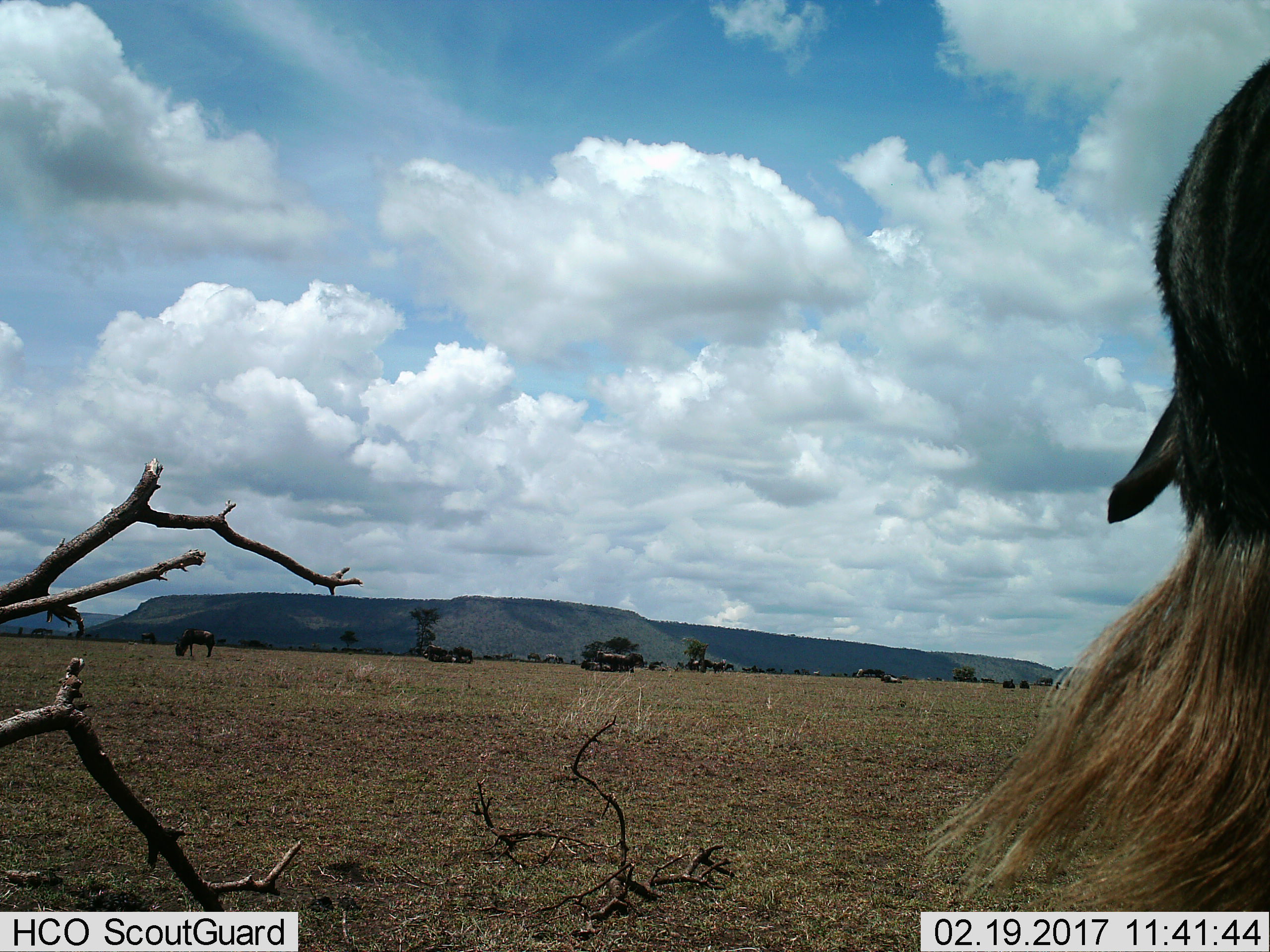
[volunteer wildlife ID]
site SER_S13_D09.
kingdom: Animalia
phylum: Chordata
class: Mammalia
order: Artiodactyla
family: Bovidae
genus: Connochaetes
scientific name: Connochaetes taurinus taurinus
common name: blue wildebeest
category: wildebeestblue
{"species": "wildebeestblue (blue wildebeest) (Connochaetes taurinus taurinus)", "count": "11-50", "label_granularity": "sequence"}